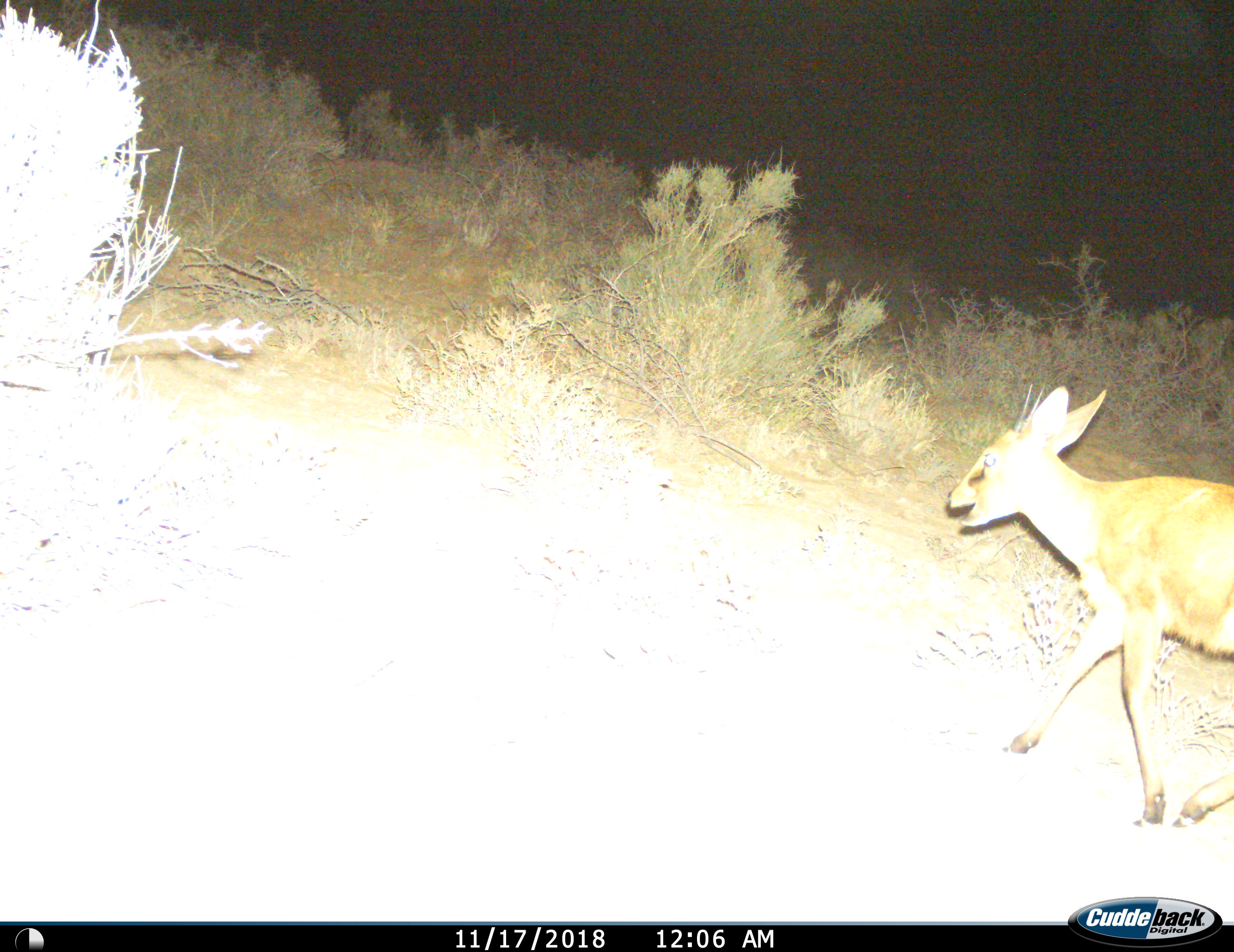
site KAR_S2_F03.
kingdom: Animalia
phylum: Chordata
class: Mammalia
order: Artiodactyla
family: Bovidae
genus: Sylvicapra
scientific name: Sylvicapra grimmia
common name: common duiker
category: duikercommongrey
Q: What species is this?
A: Duikercommongrey (common duiker) (Sylvicapra grimmia).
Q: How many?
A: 1.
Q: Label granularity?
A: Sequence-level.